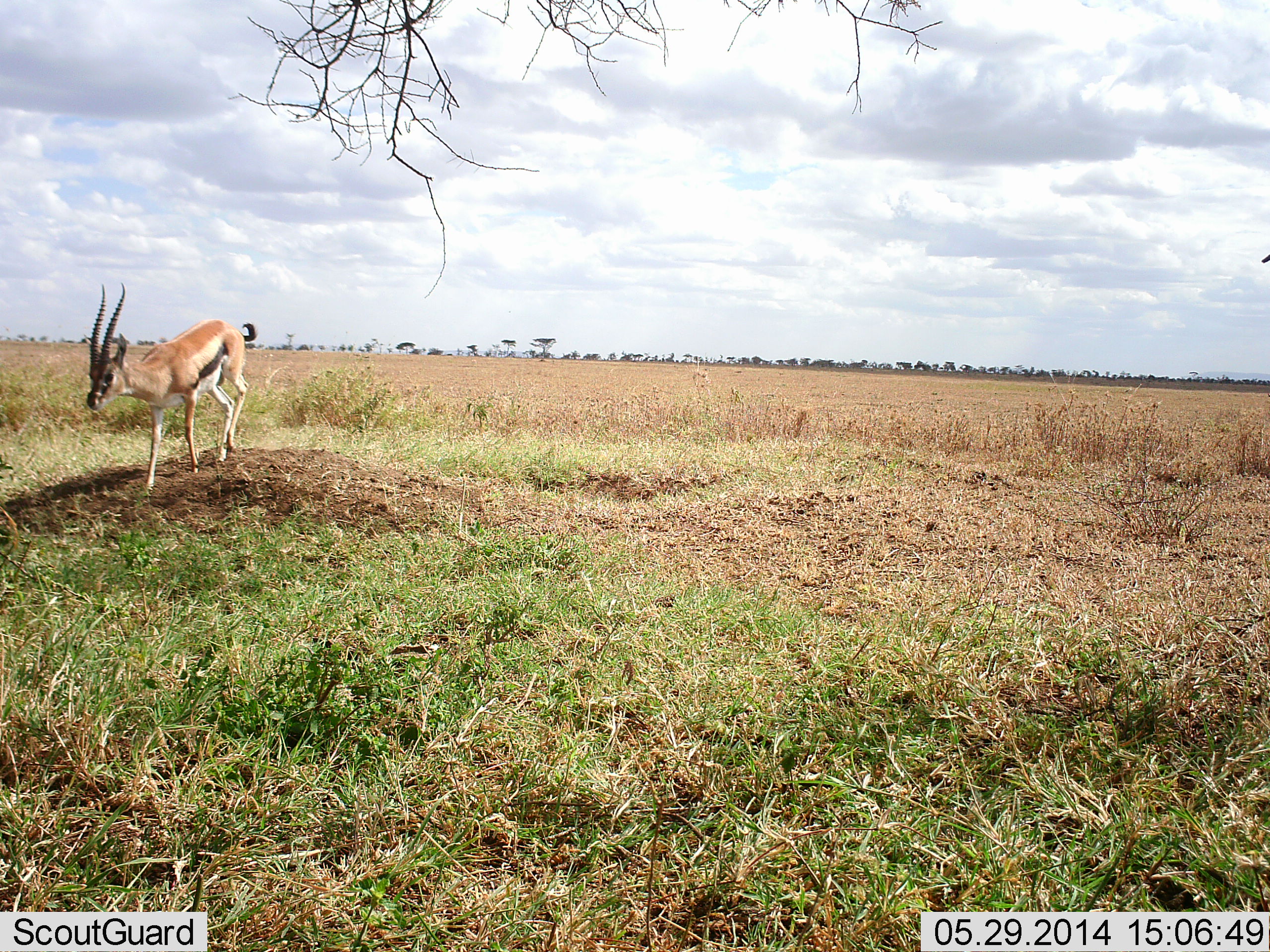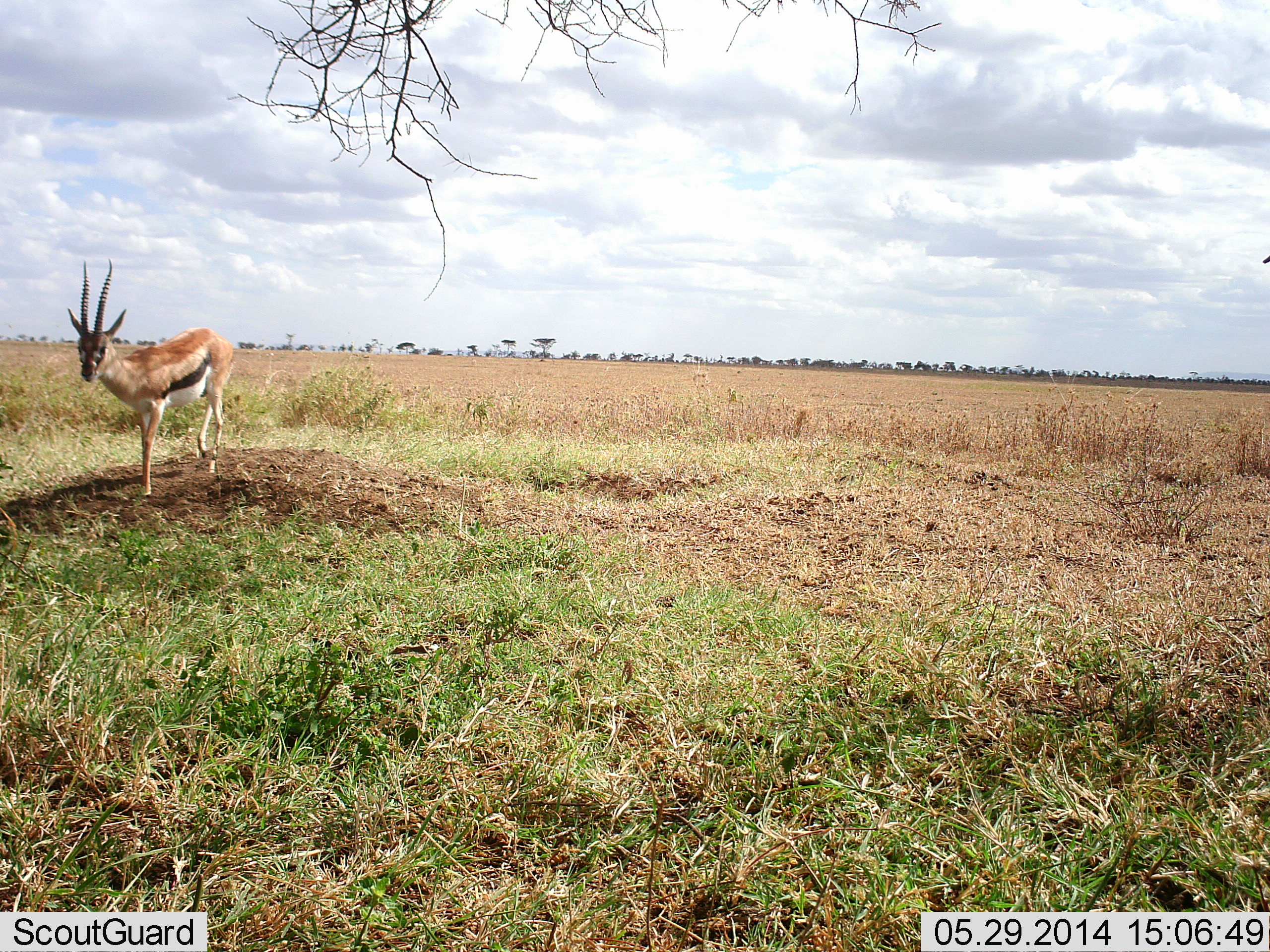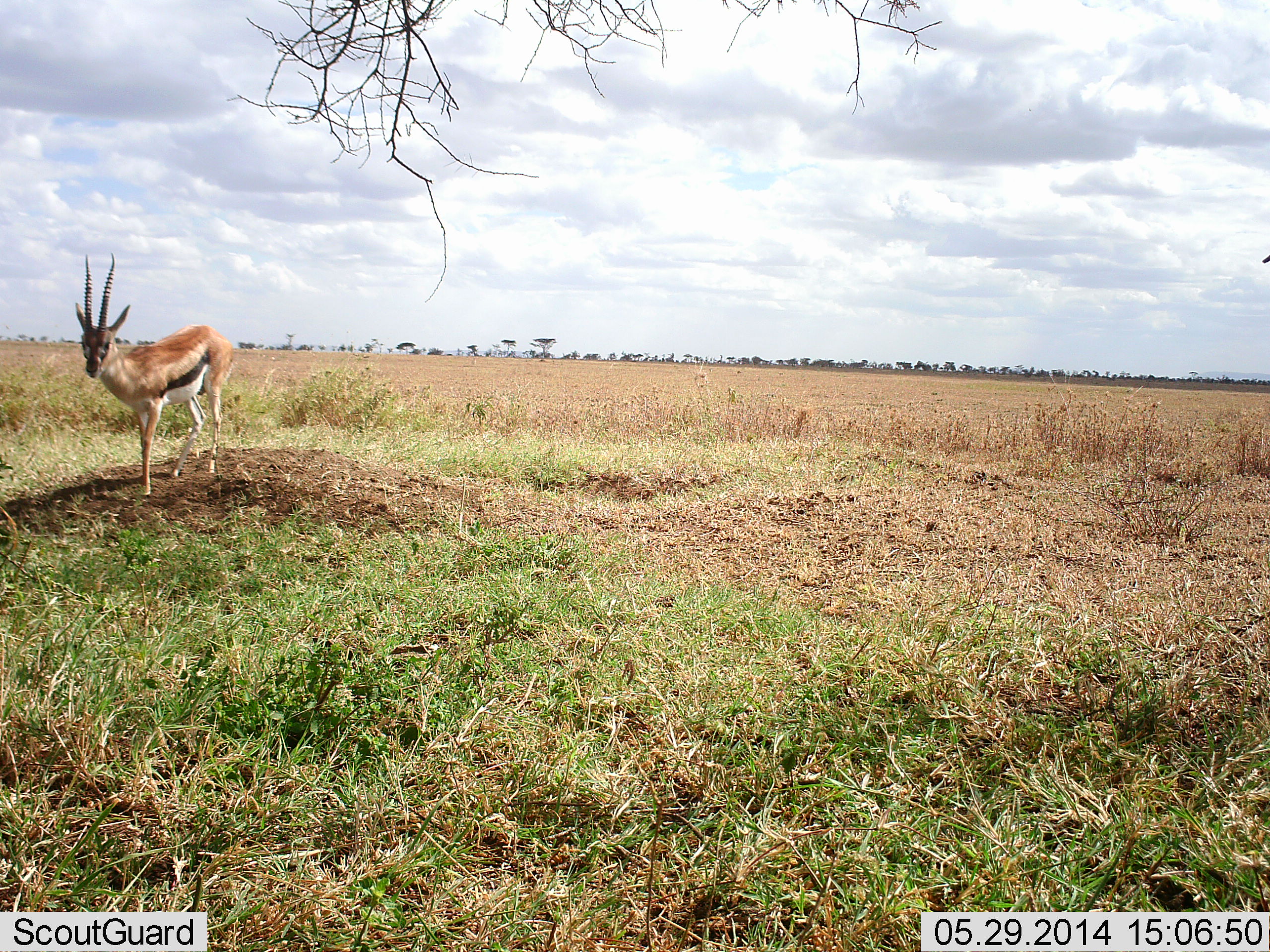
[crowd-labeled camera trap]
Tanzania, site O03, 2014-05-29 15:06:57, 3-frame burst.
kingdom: Animalia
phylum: Chordata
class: Mammalia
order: Artiodactyla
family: Bovidae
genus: Eudorcas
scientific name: Eudorcas thomsonii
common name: thomson's gazelle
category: gazellethomsons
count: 1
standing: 80%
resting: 0%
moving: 20%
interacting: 0%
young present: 0%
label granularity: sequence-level